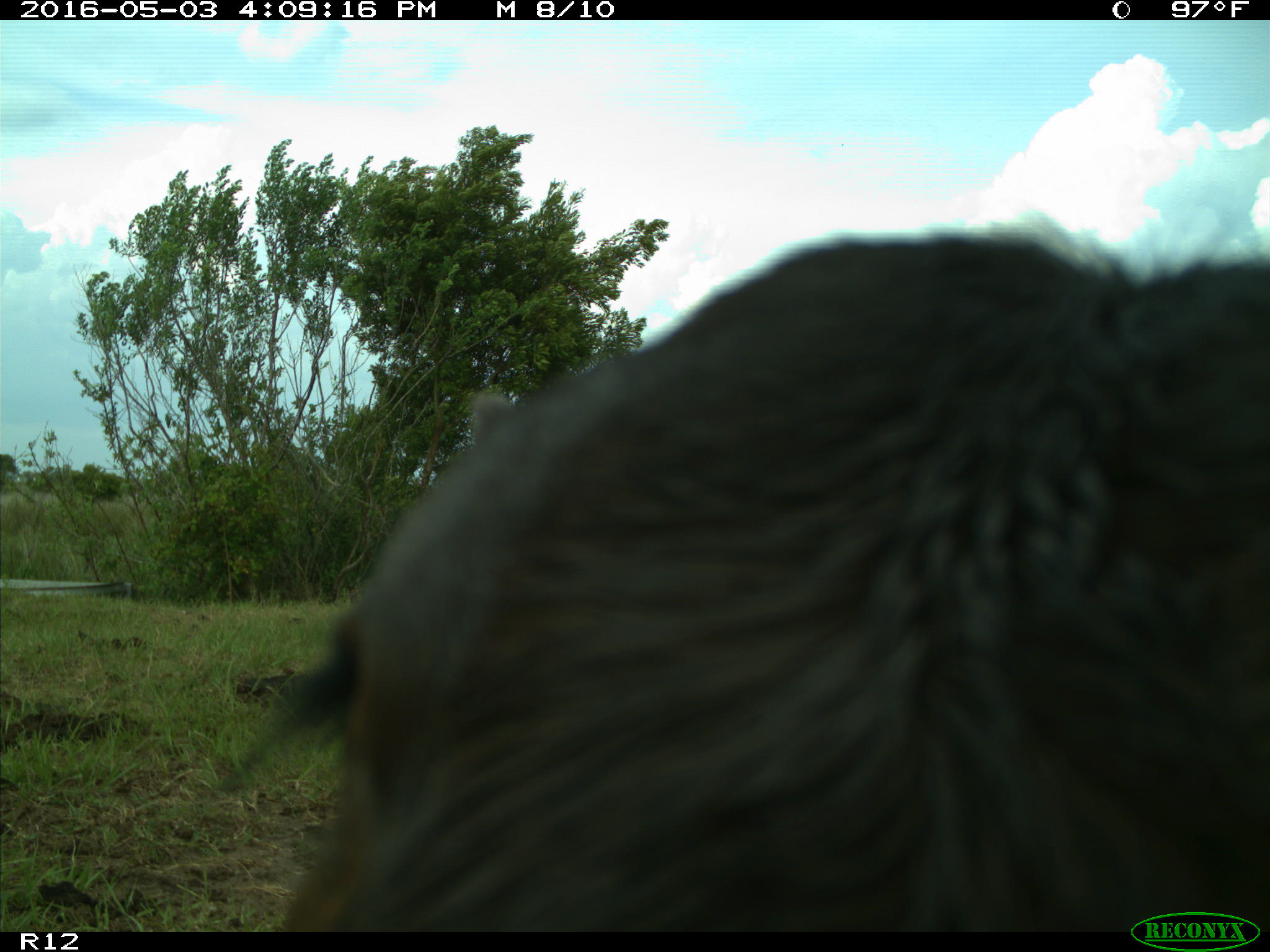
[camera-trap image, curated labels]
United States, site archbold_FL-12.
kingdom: Animalia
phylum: Chordata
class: Mammalia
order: Artiodactyla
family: Bovidae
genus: Bos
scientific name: Bos taurus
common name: domestic cow